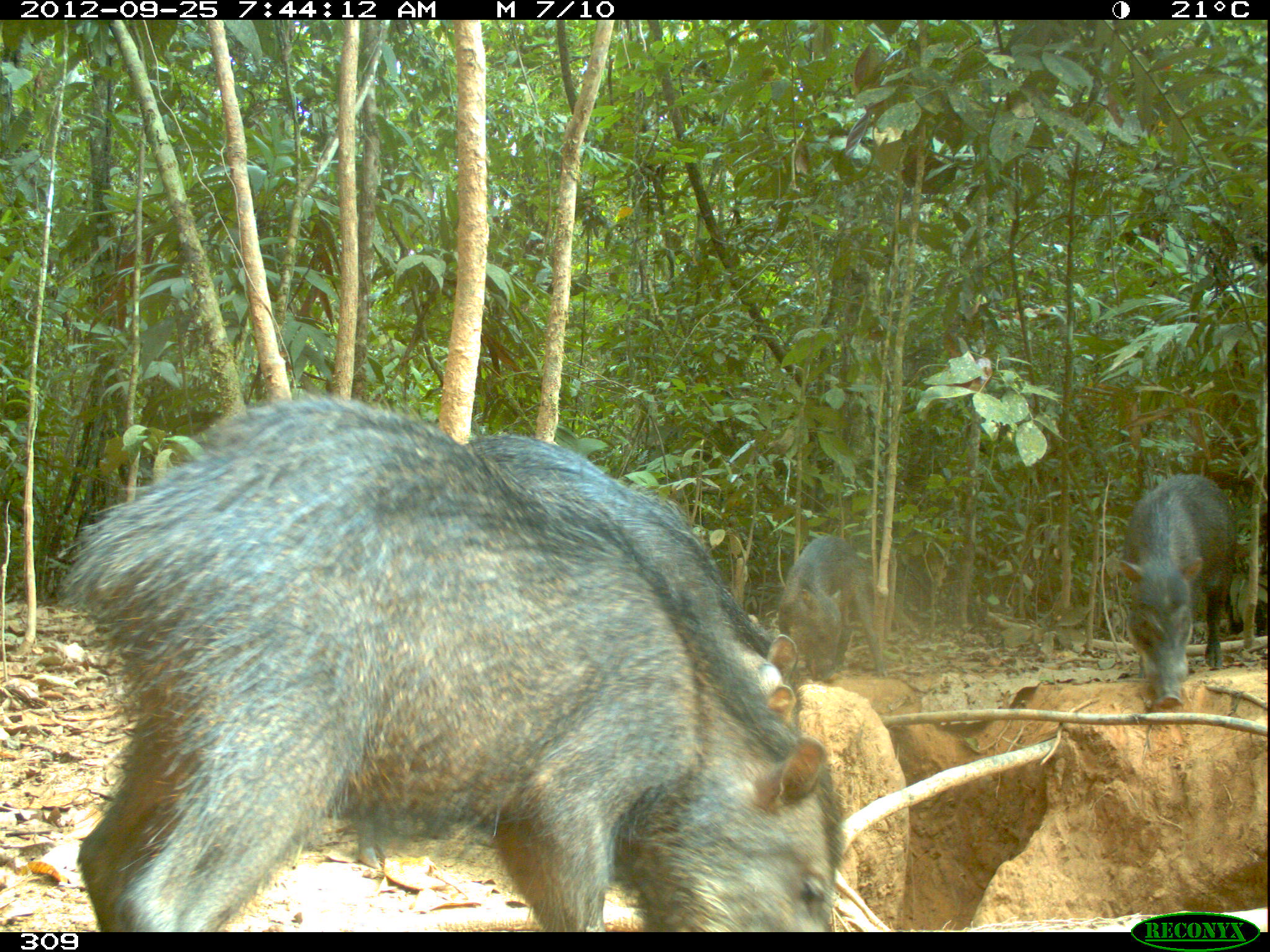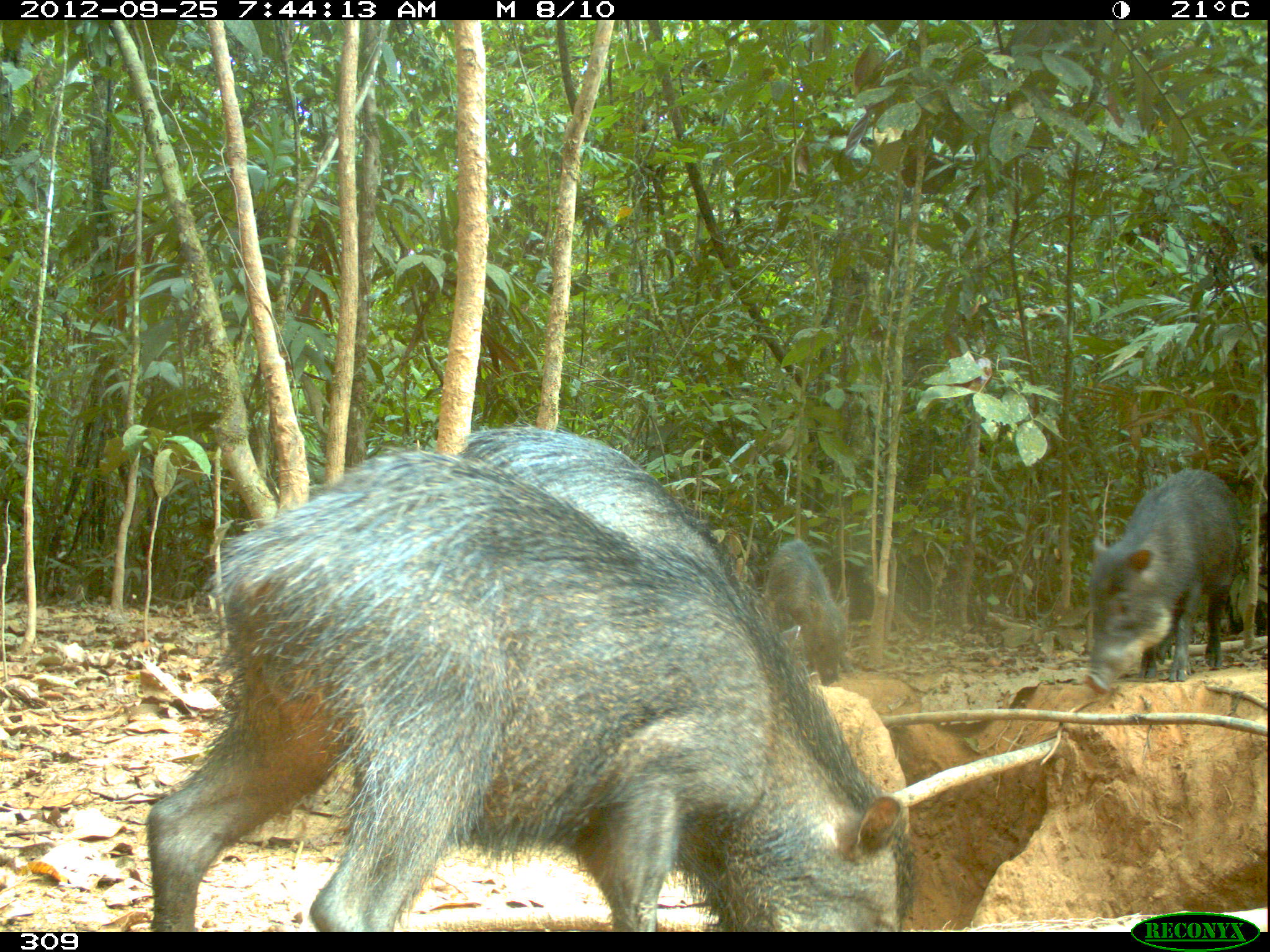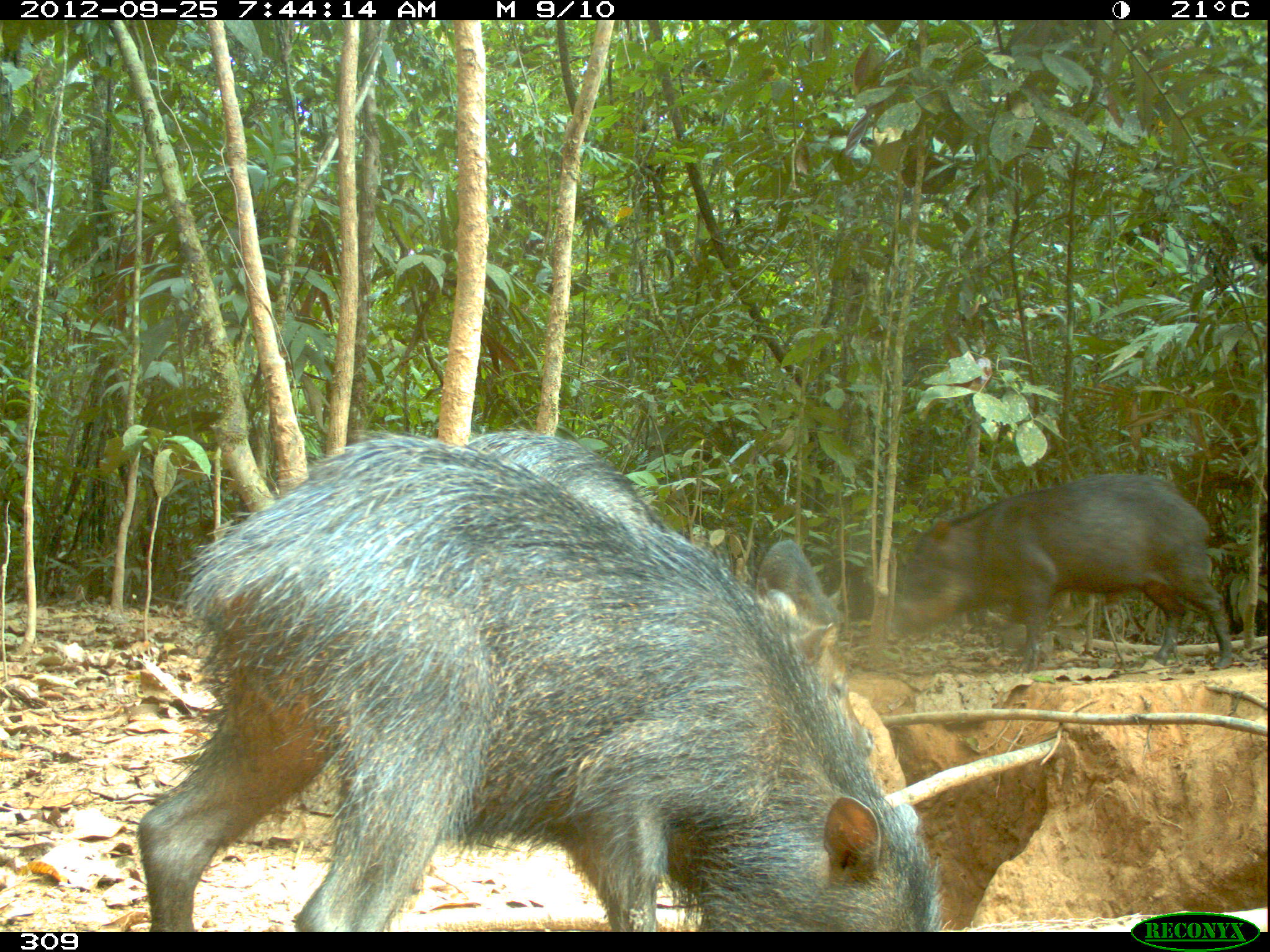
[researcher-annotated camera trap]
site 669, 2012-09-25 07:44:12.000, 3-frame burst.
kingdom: Animalia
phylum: Chordata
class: Mammalia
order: Artiodactyla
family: Tayassuidae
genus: Tayassu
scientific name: Tayassu pecari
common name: white-lipped peccary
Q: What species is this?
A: Tayassu pecari (white-lipped peccary).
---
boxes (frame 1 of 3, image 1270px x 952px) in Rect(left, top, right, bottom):
tayassu pecari: Rect(60, 396, 832, 930); Rect(354, 432, 840, 885); Rect(639, 493, 803, 734); Rect(1117, 474, 1235, 706); Rect(778, 534, 887, 680)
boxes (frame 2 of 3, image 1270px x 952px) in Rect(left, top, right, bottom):
tayassu pecari: Rect(145, 447, 901, 929); Rect(455, 427, 912, 922); Rect(1083, 468, 1240, 693); Rect(764, 539, 853, 685)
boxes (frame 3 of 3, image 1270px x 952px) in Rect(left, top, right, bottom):
tayassu pecari: Rect(136, 434, 936, 928); Rect(468, 431, 869, 753); Rect(886, 473, 1231, 673); Rect(755, 536, 838, 628)